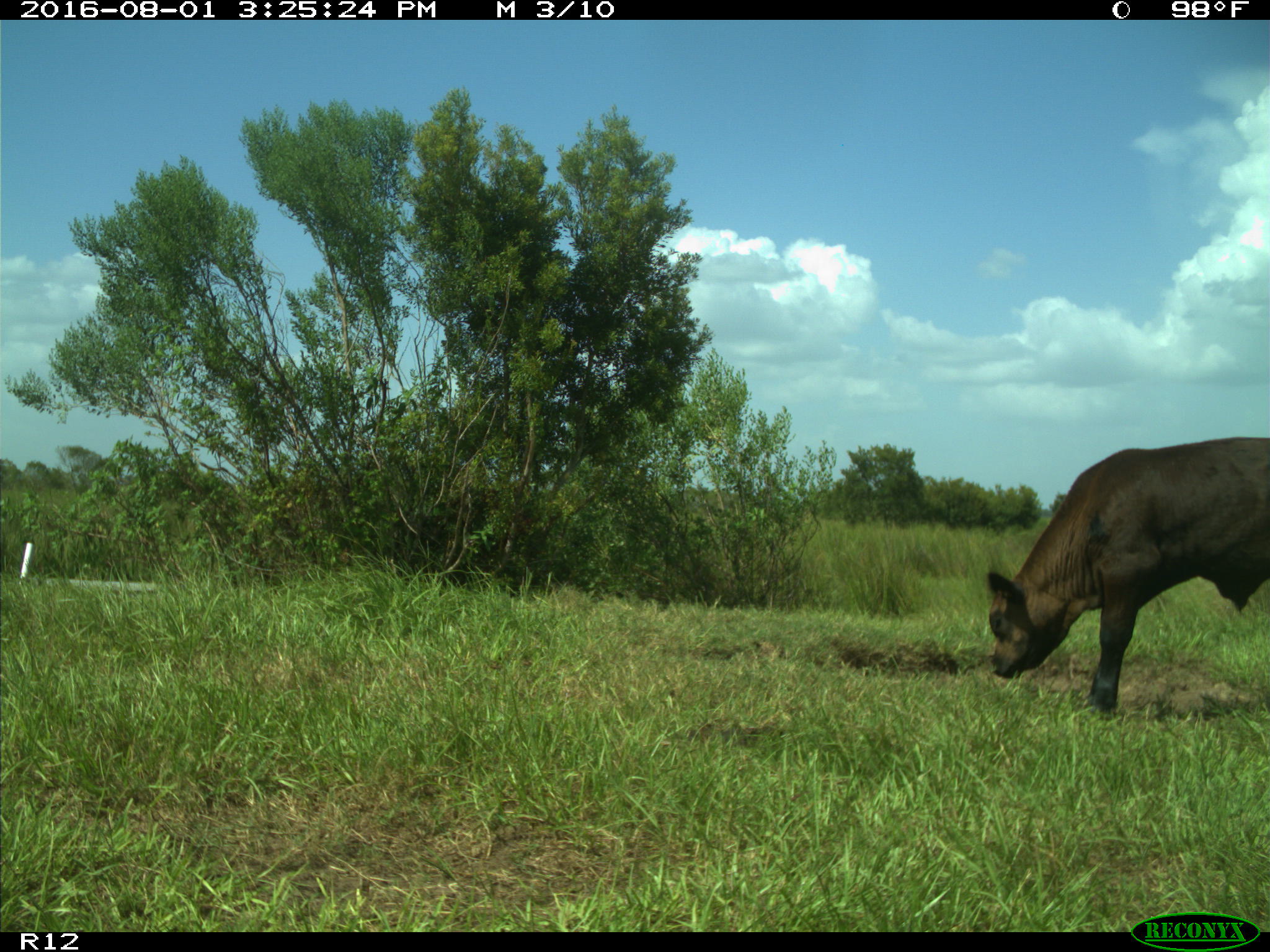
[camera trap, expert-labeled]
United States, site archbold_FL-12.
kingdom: Animalia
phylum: Chordata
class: Mammalia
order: Artiodactyla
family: Bovidae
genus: Bos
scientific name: Bos taurus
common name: domestic cow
Bos taurus (domestic cow).